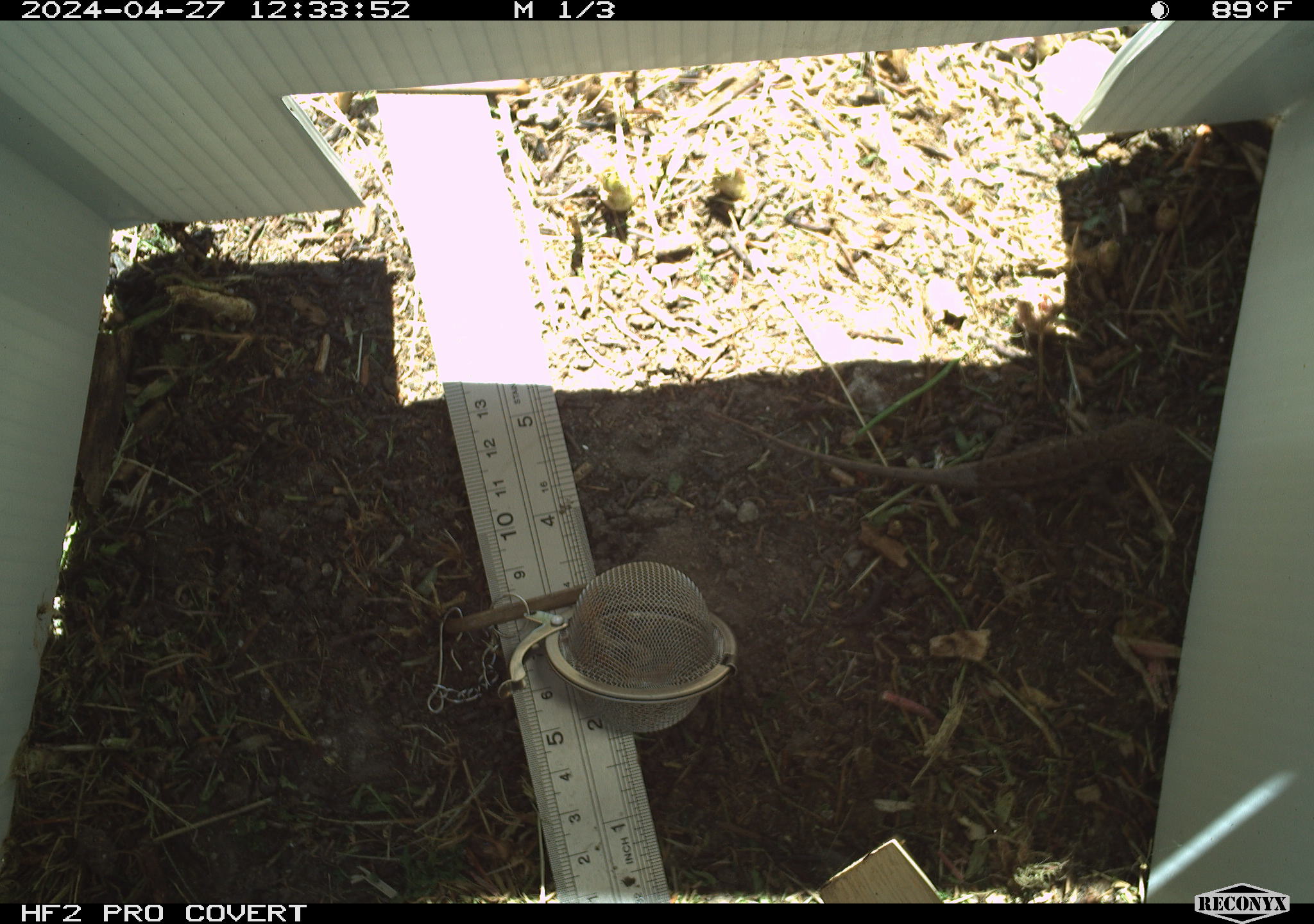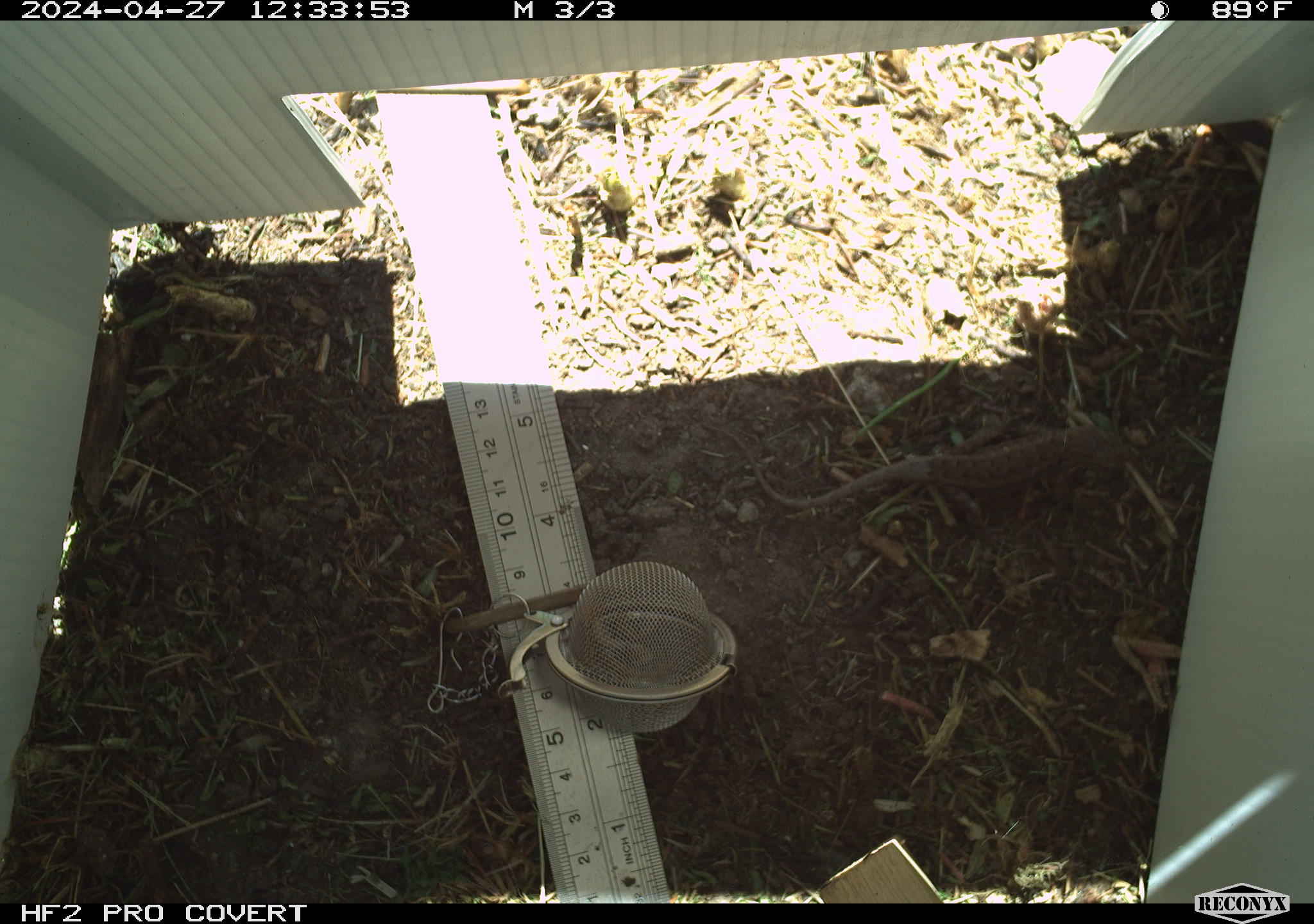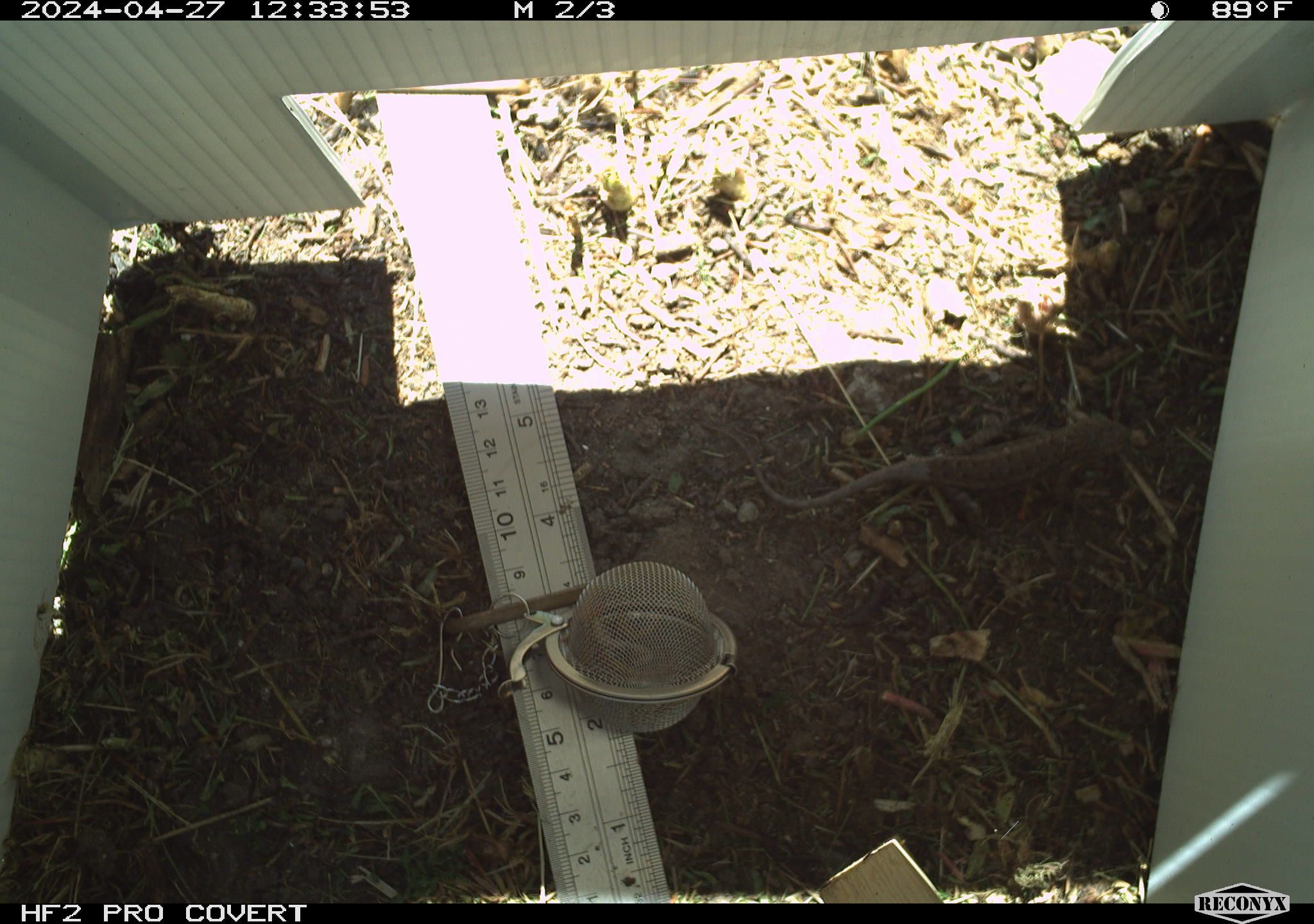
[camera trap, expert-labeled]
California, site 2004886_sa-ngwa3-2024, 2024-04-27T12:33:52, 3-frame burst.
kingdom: Animalia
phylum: Chordata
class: Reptilia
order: Squamata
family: Phrynosomatidae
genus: Sceloporus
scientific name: Sceloporus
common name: spiny lizards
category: sceloporus species